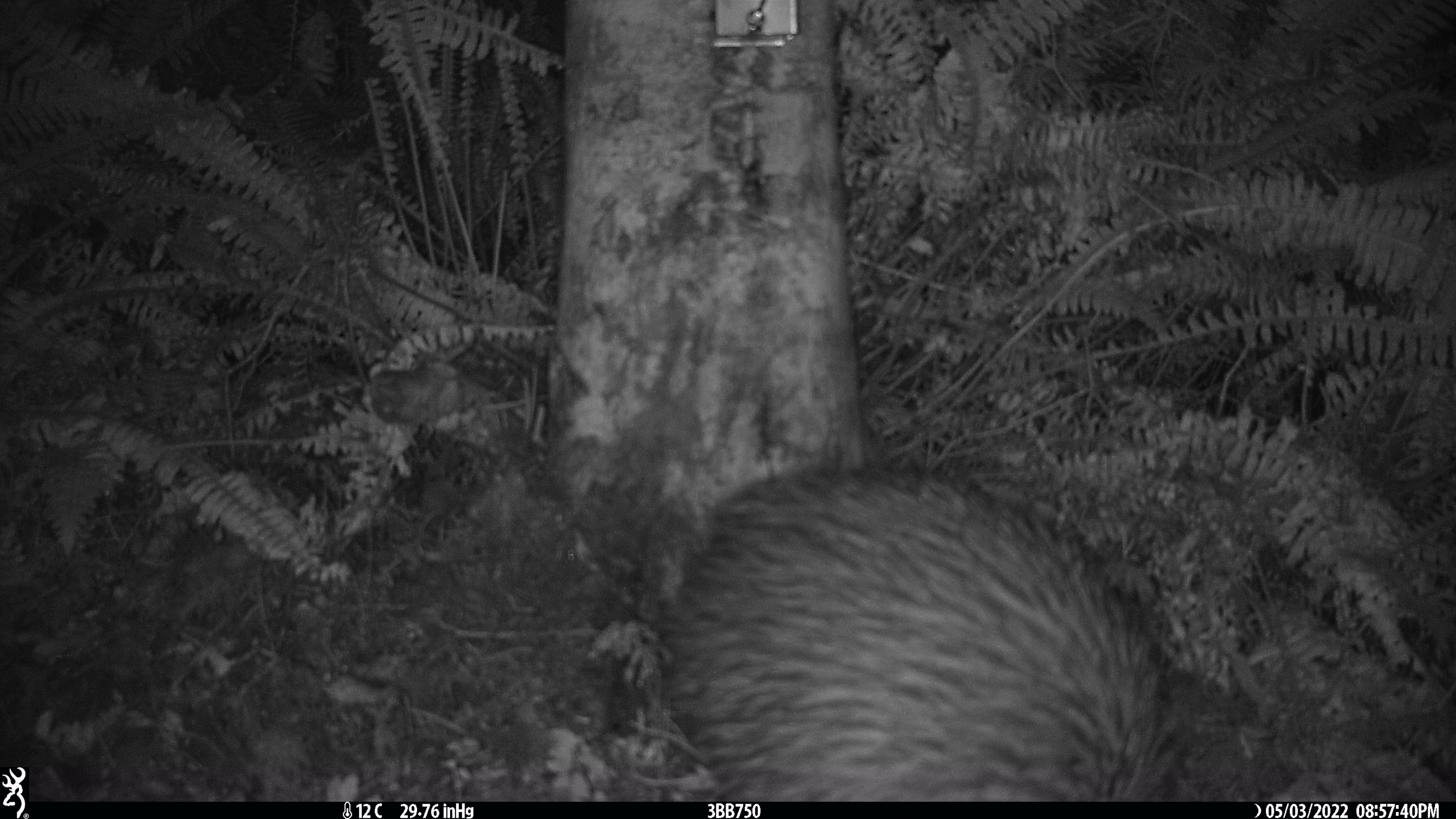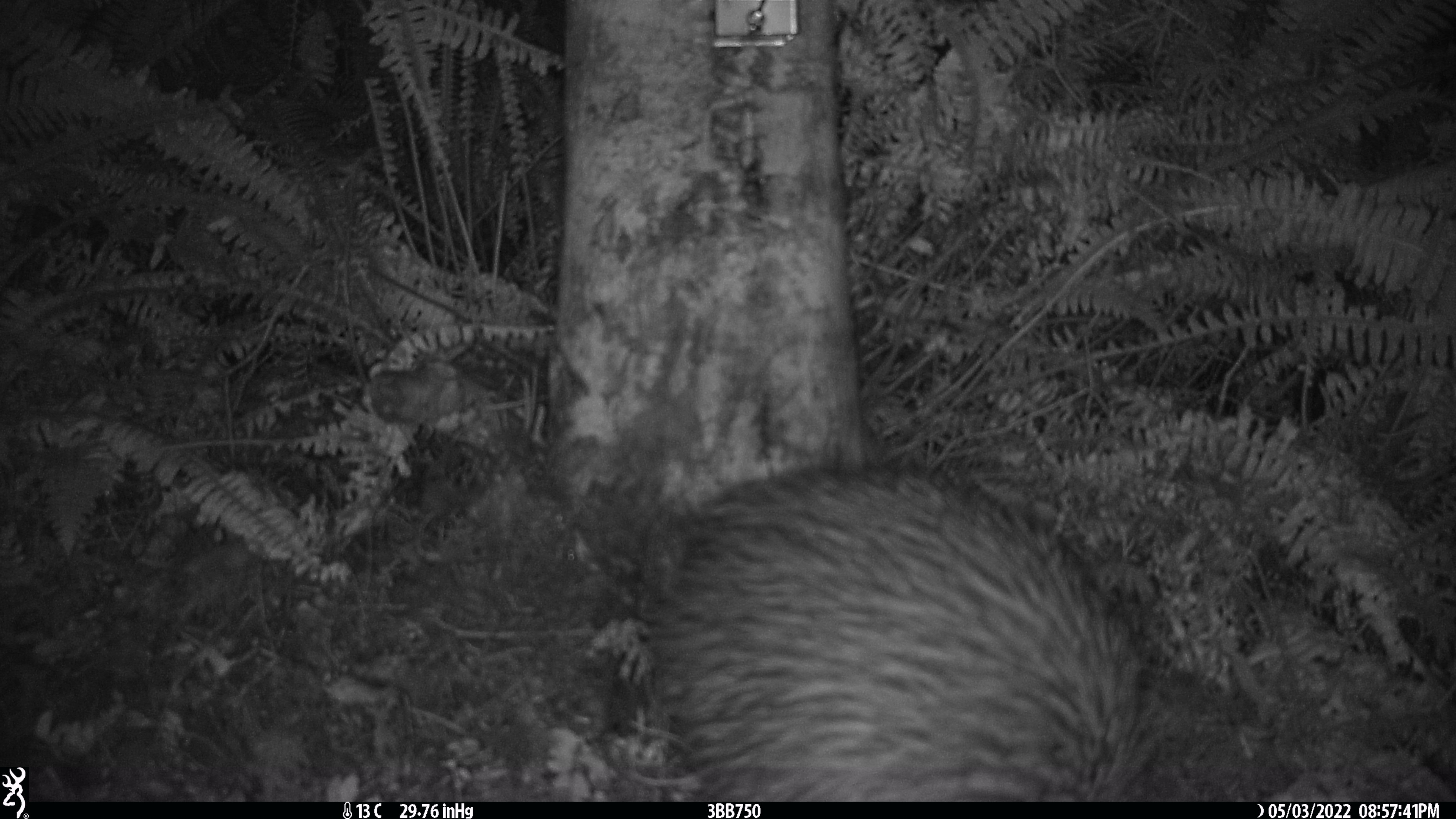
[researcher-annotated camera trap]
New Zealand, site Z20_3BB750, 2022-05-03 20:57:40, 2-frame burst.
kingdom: Animalia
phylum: Chordata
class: Aves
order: Apterygiformes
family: Apterygidae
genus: Apteryx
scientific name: Apteryx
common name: kiwi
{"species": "kiwi (Apteryx)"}